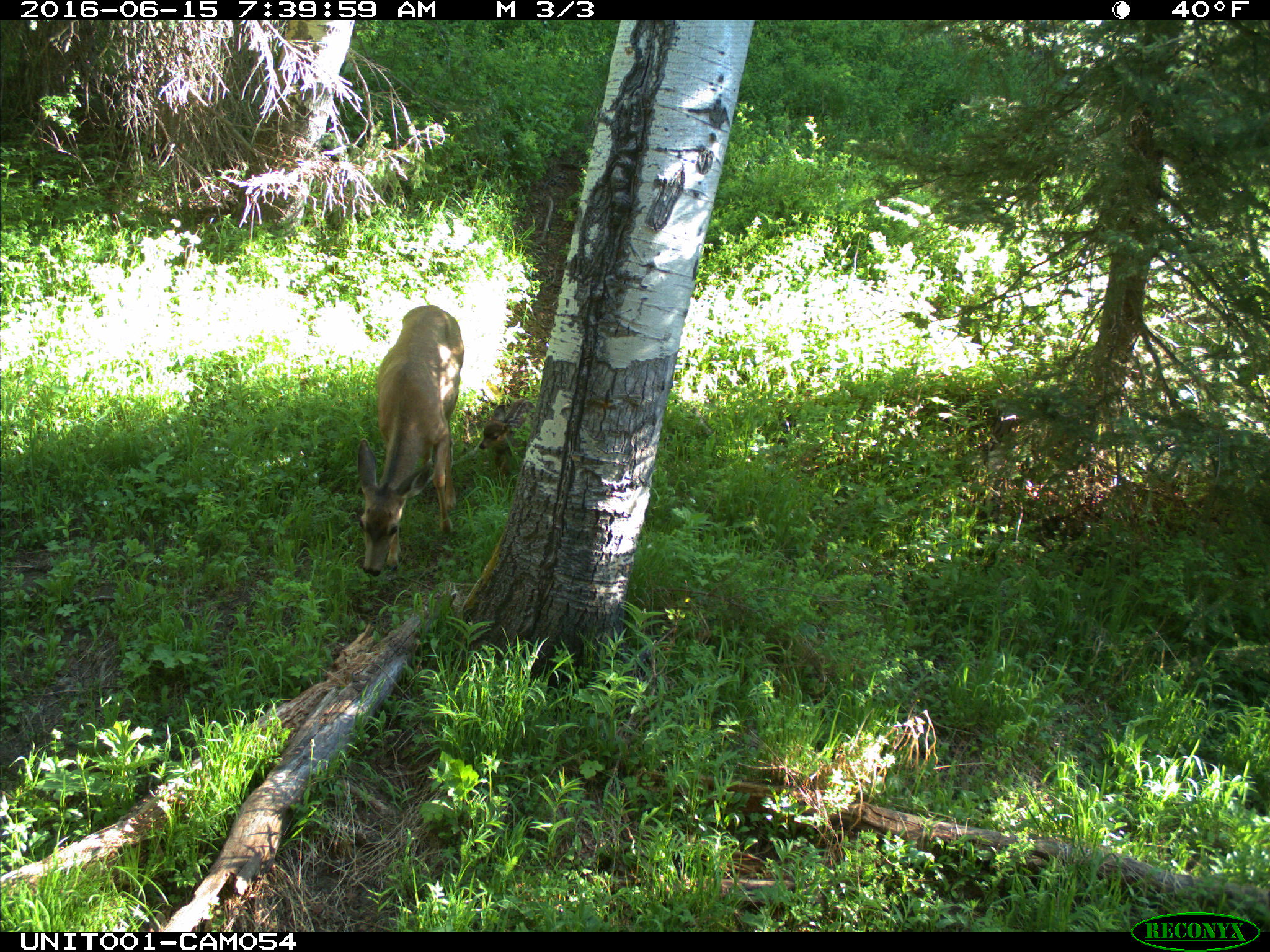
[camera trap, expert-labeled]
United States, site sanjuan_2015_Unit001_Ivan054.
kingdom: Animalia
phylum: Chordata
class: Mammalia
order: Artiodactyla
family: Cervidae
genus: Odocoileus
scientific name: Odocoileus hemionus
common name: mule deer